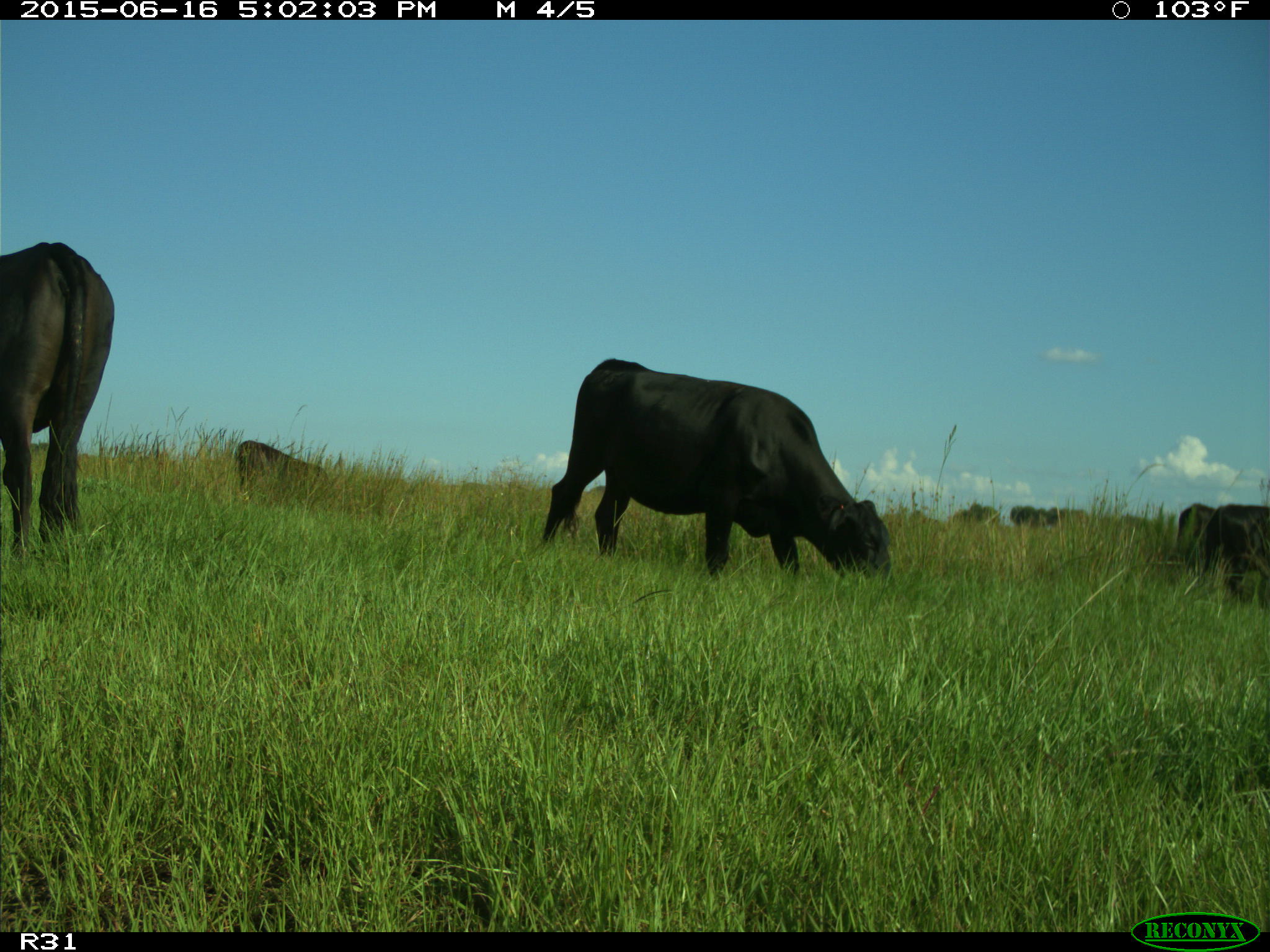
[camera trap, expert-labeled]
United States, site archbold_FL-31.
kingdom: Animalia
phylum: Chordata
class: Mammalia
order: Artiodactyla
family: Bovidae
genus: Bos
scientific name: Bos taurus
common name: domestic cow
Bos taurus (domestic cow).